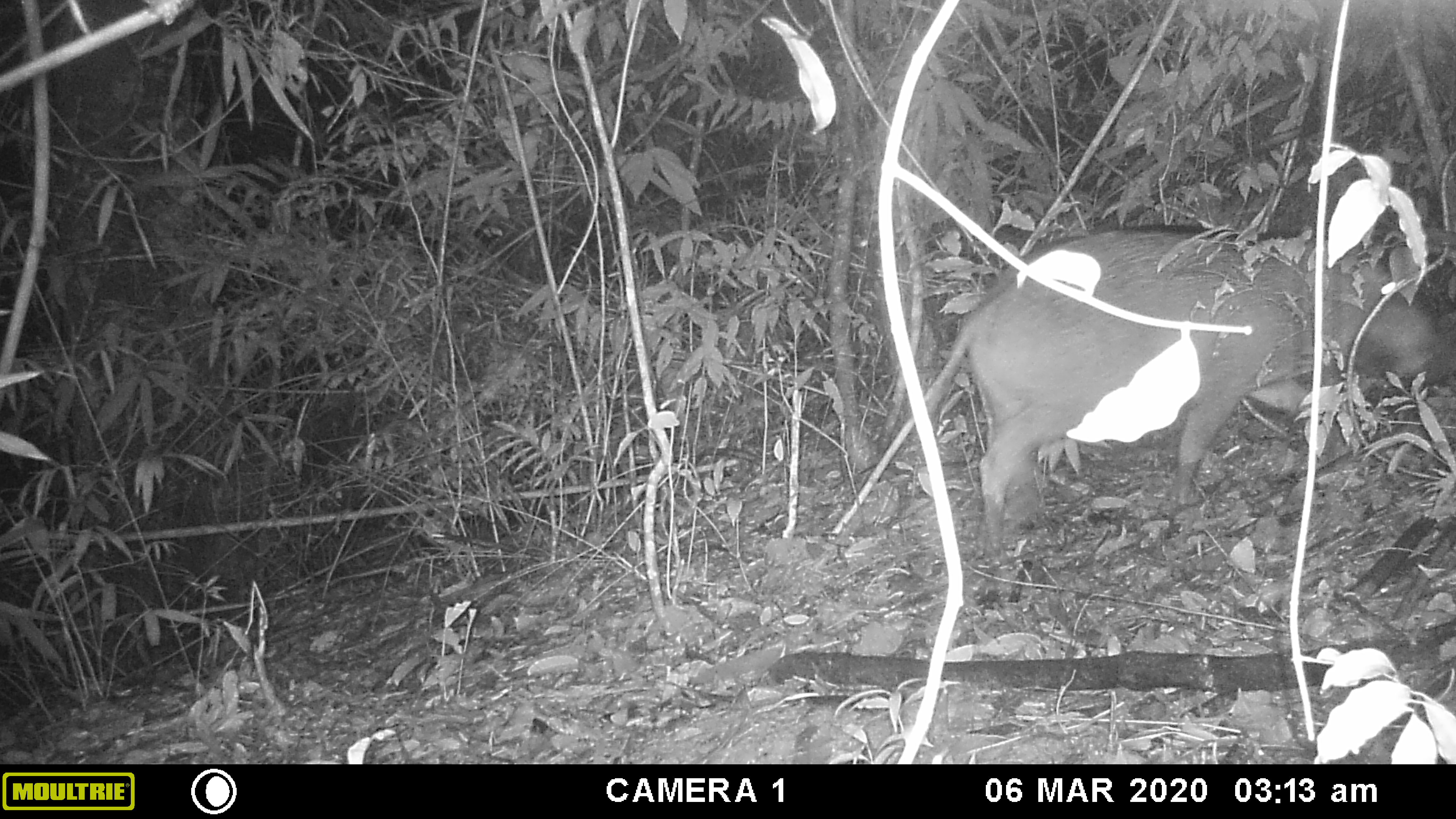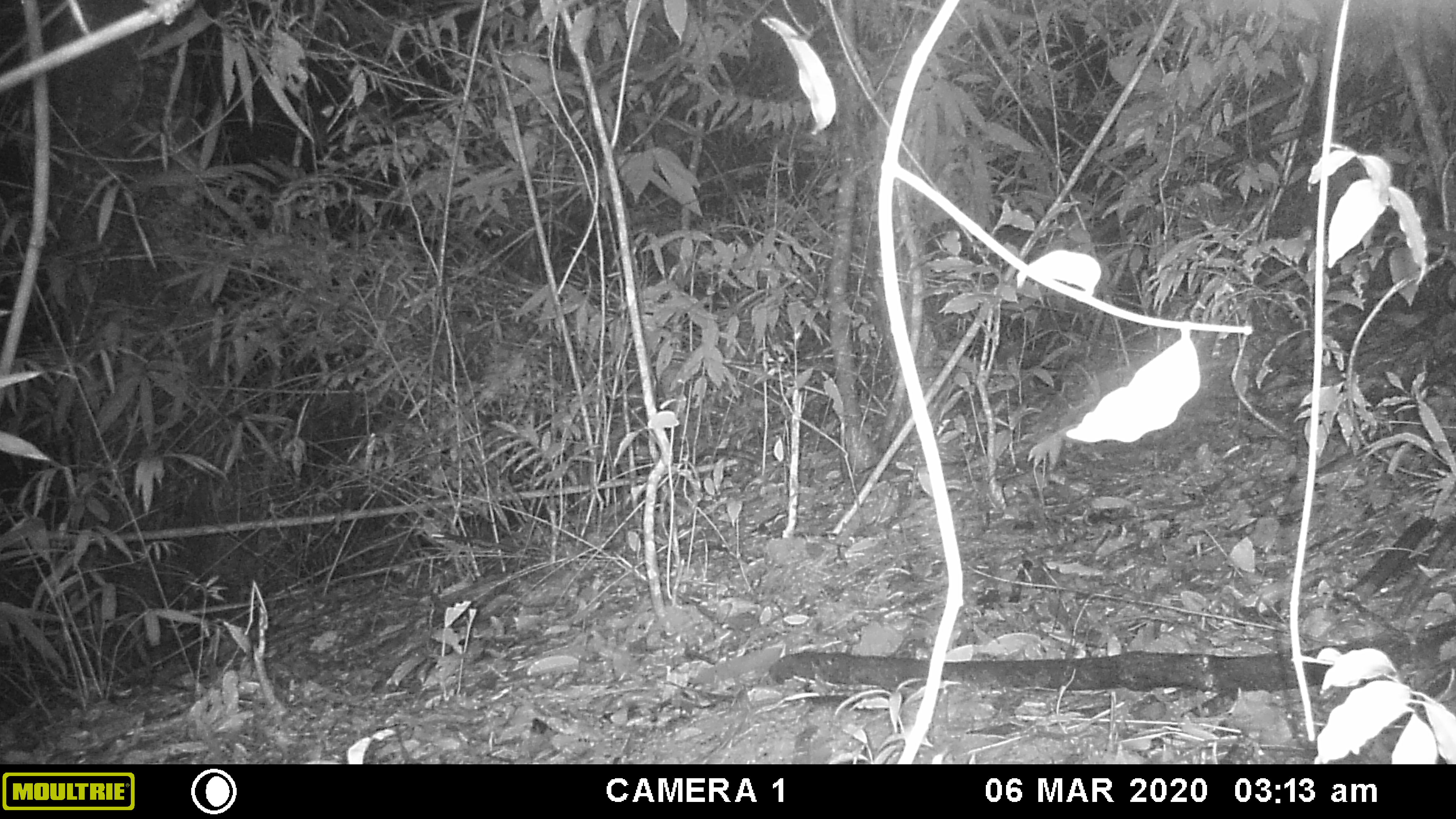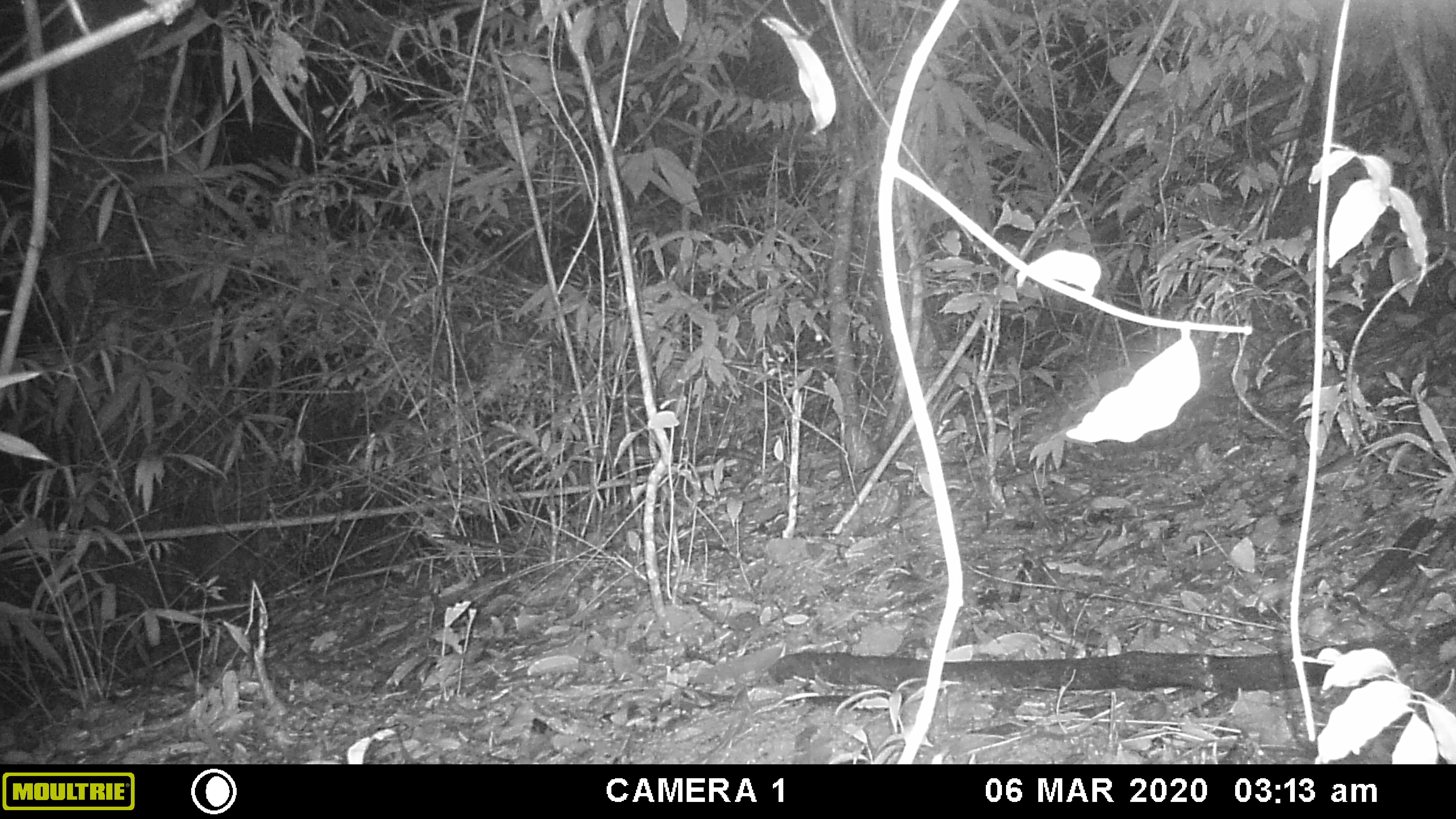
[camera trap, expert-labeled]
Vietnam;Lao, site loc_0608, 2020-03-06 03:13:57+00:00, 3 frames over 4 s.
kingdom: Animalia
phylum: Chordata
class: Mammalia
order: Artiodactyla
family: Suidae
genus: Sus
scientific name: Sus scrofa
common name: eurasian wild pig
Eurasian wild pig (Sus scrofa). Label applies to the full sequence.